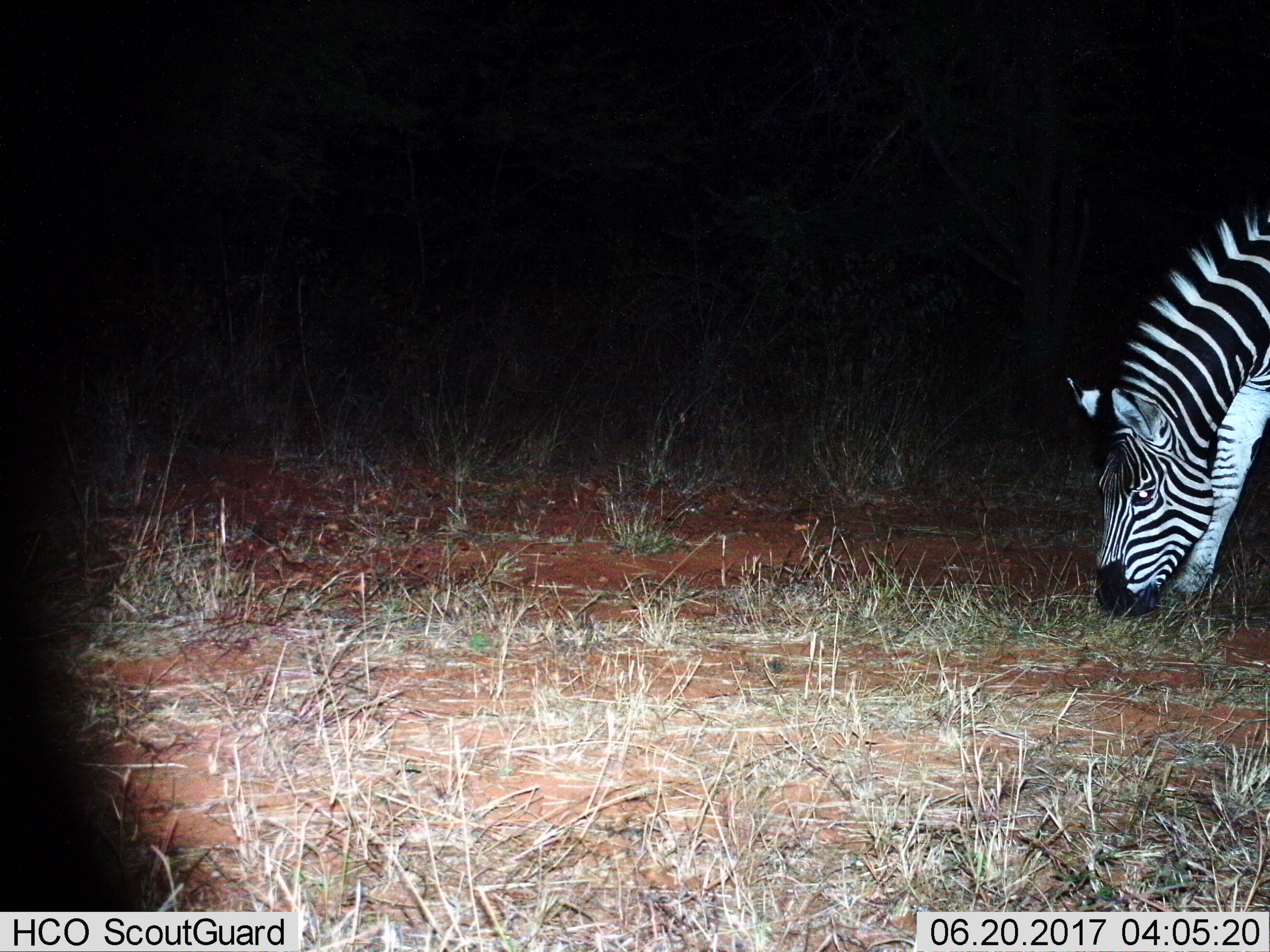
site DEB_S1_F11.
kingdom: Animalia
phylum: Chordata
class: Mammalia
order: Perissodactyla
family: Equidae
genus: Equus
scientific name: Equus quagga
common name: plains zebra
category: zebraplains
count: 1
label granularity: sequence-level